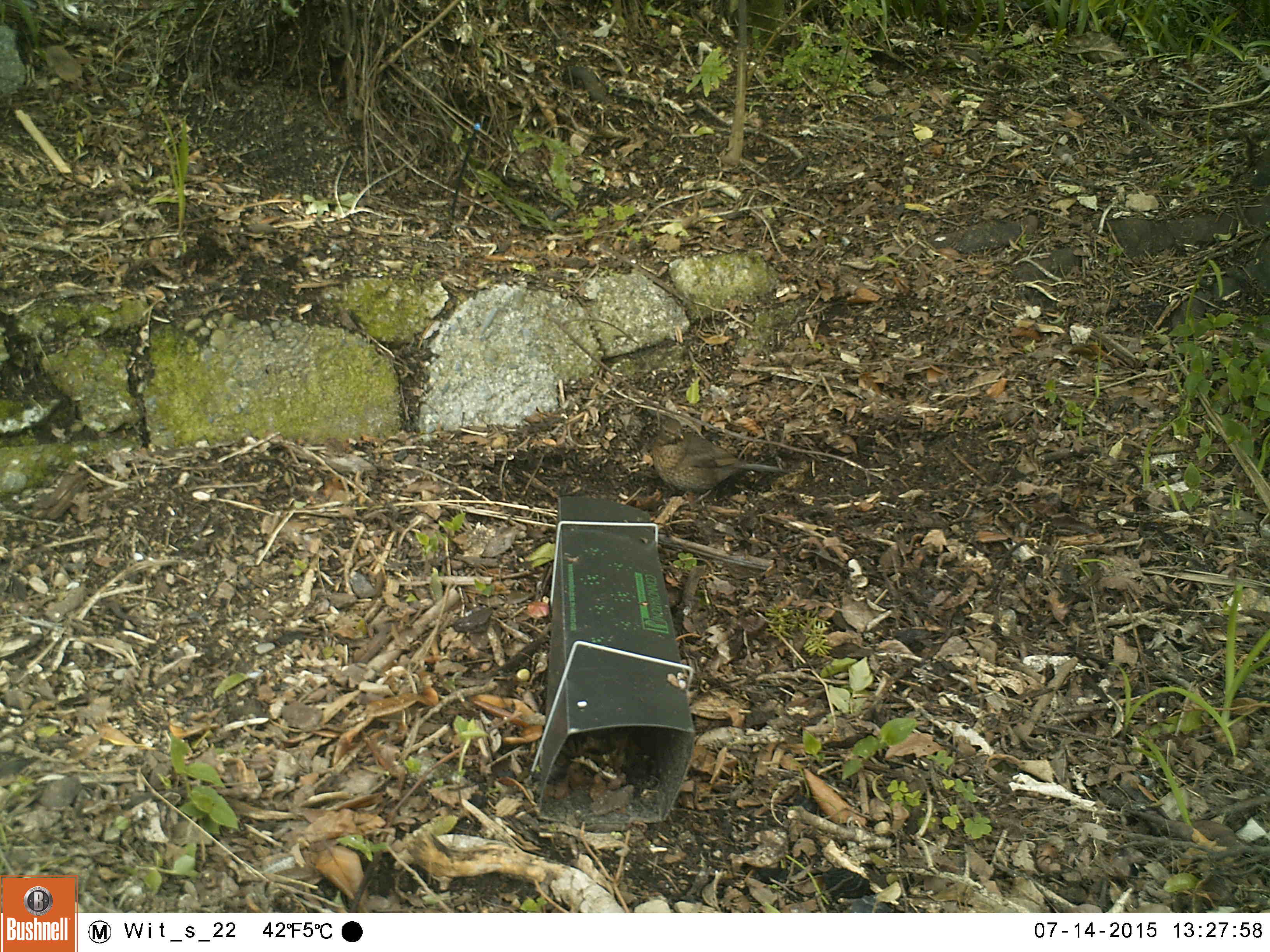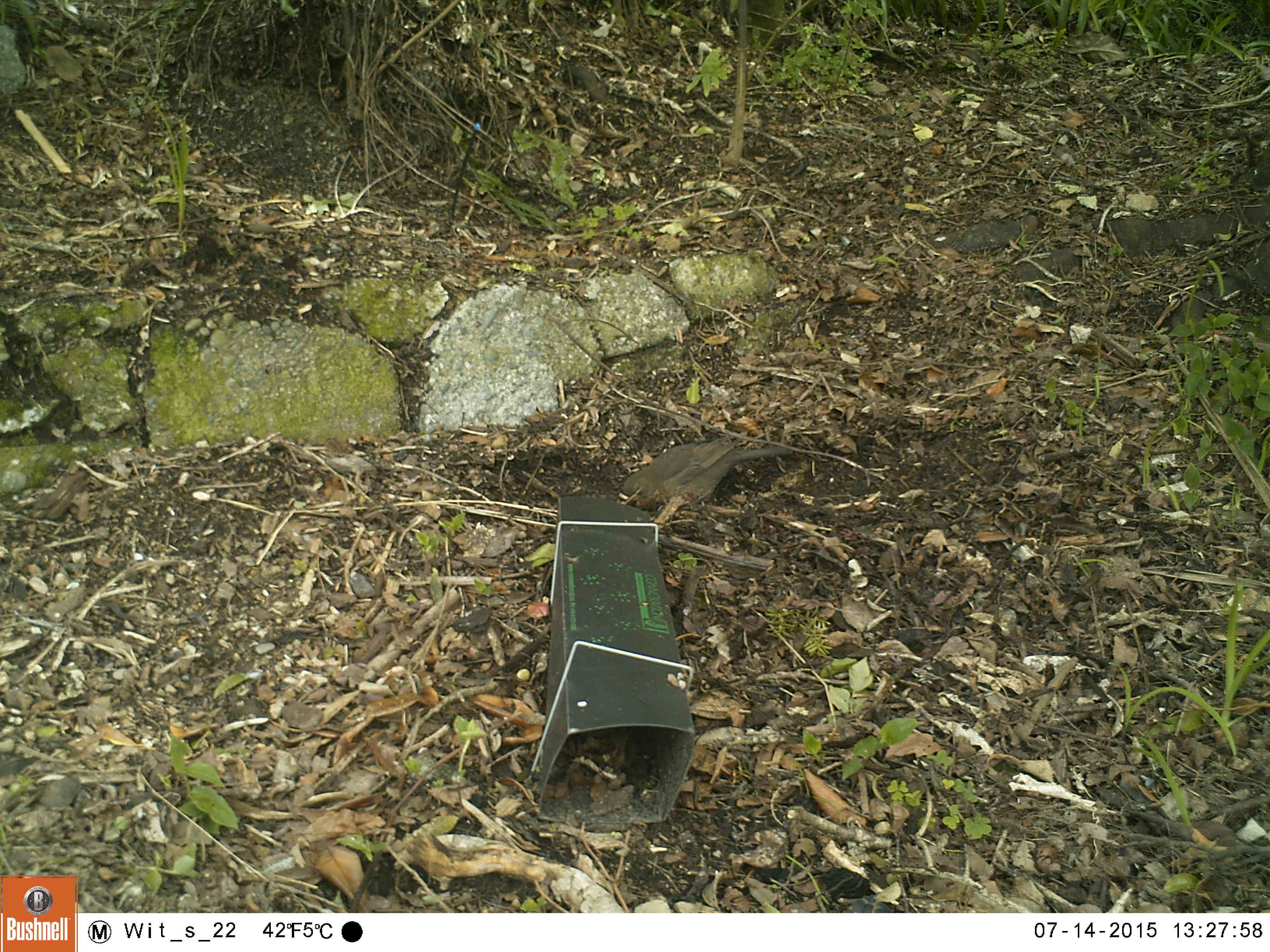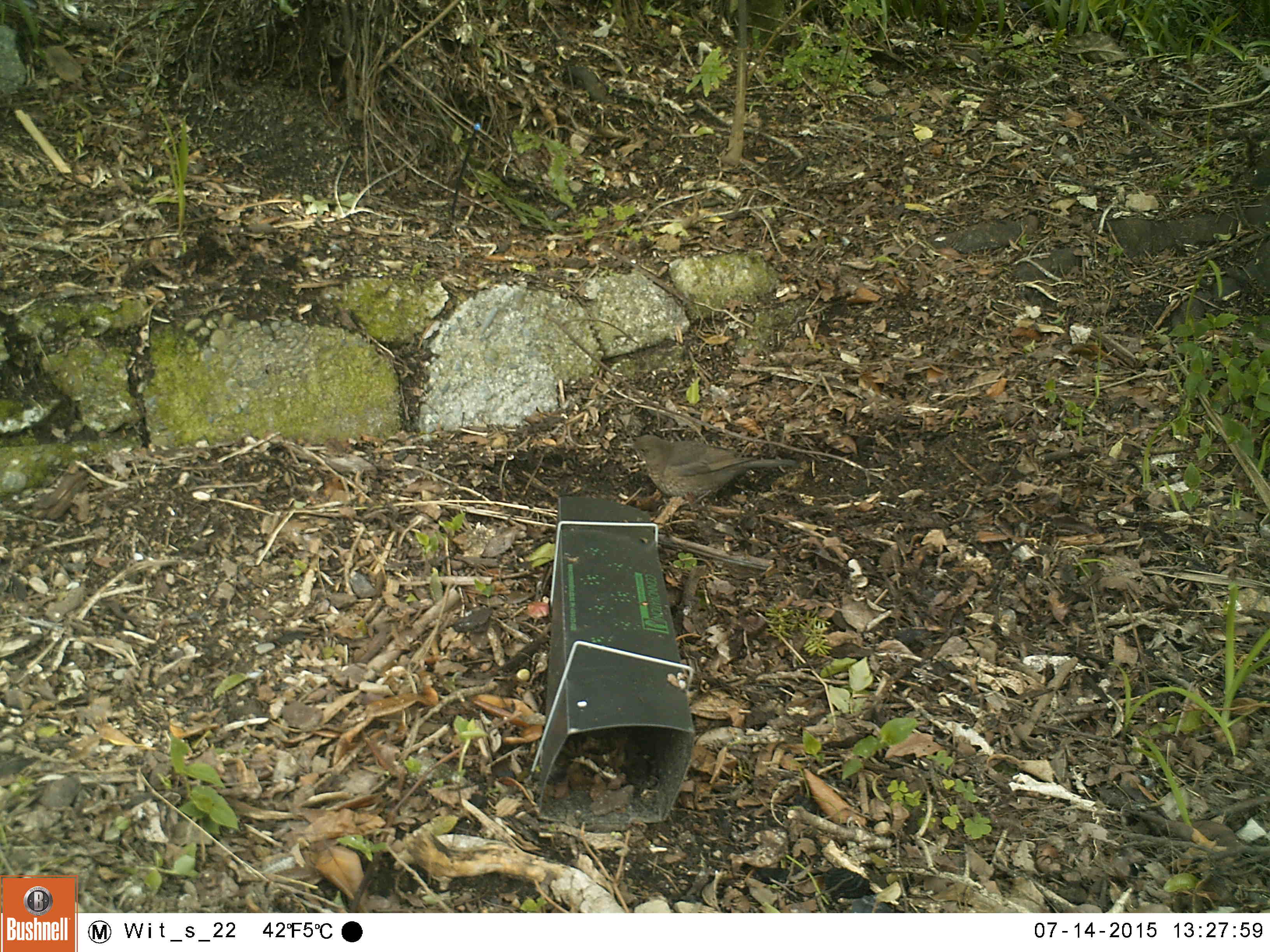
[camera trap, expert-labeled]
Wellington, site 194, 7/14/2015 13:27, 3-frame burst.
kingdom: Animalia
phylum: Chordata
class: Aves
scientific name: Aves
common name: bird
Bird (Aves).